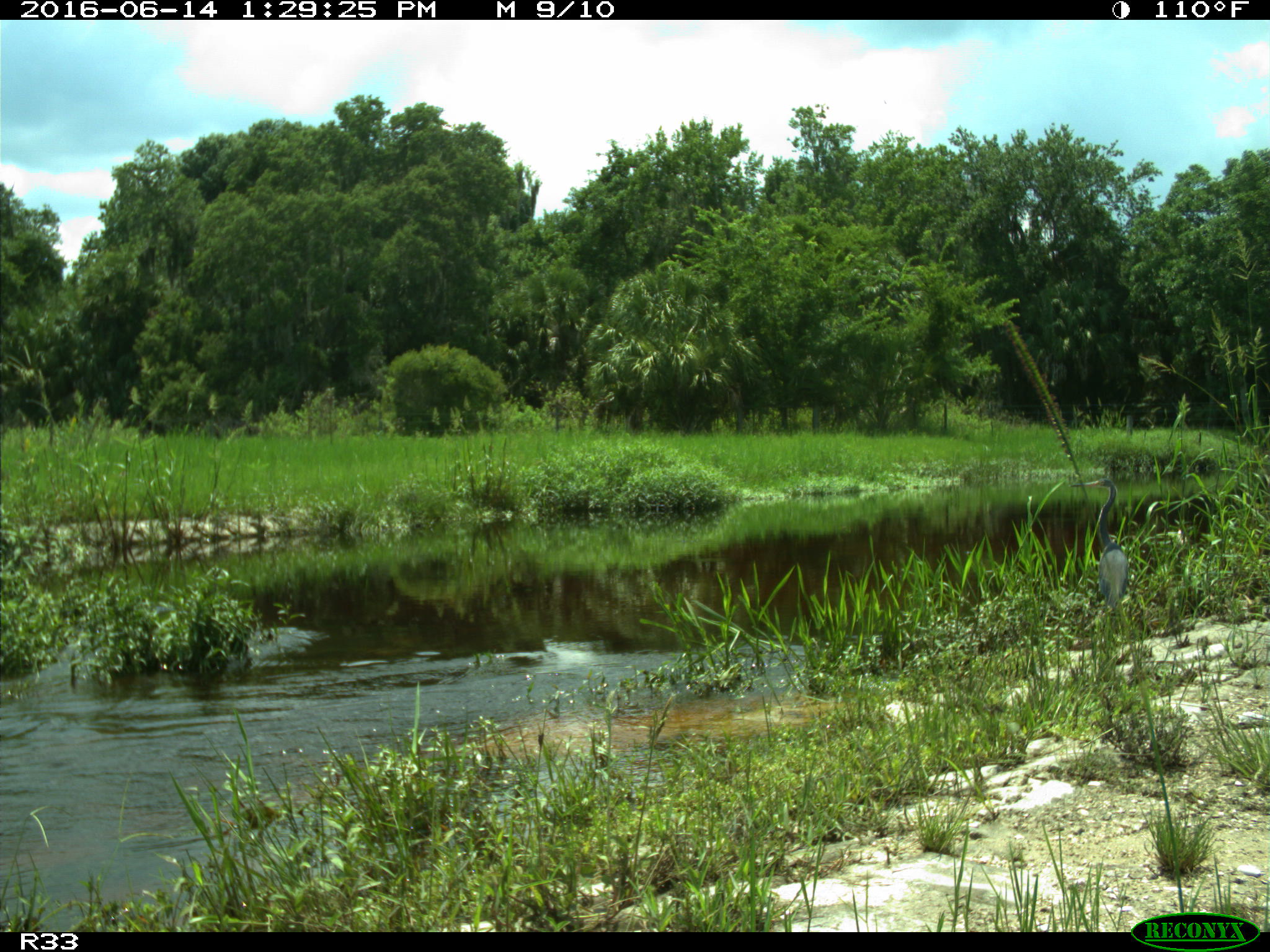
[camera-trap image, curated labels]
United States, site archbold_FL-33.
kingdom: Animalia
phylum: Chordata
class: Aves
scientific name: Aves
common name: birds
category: unidentified bird